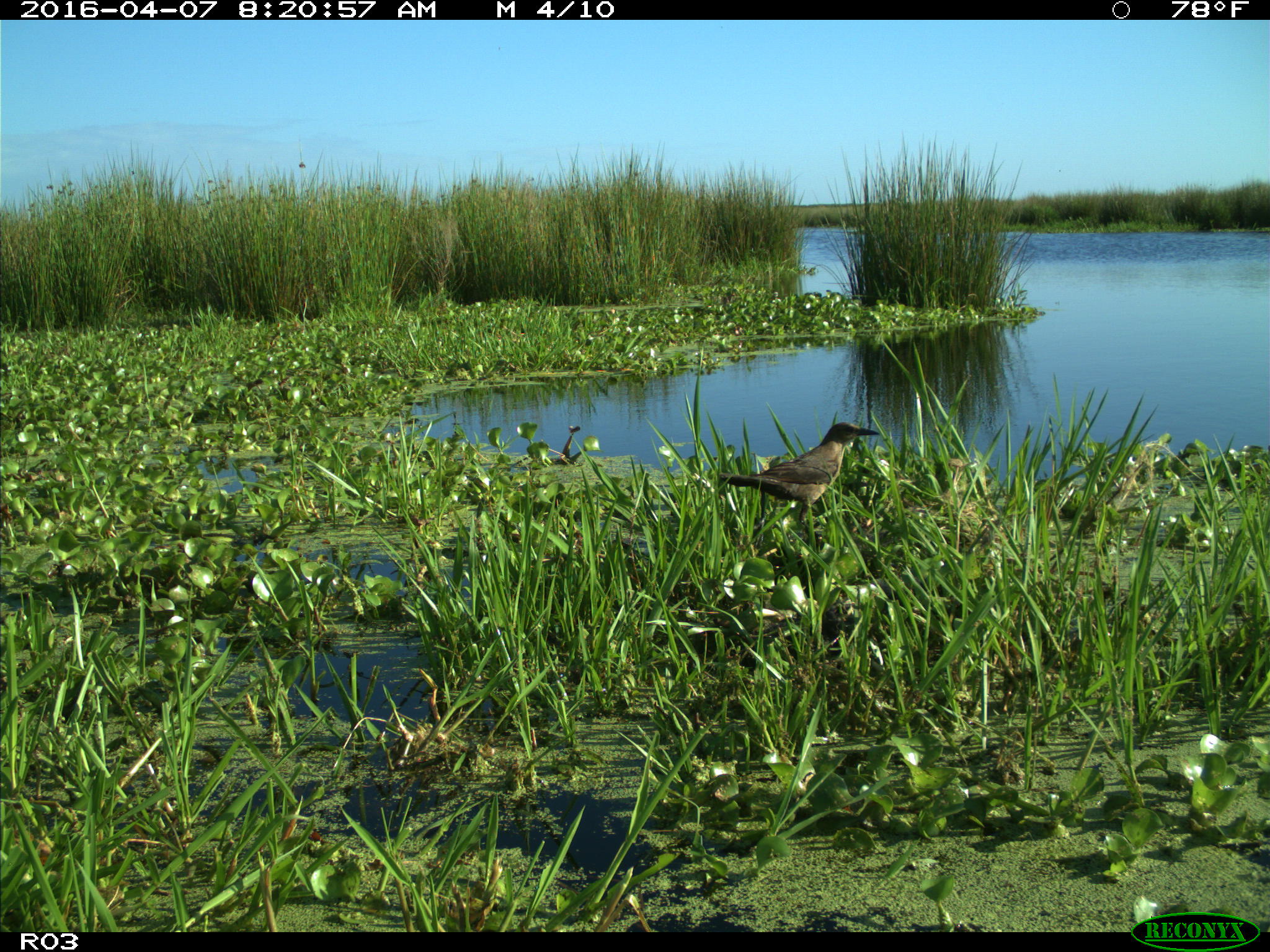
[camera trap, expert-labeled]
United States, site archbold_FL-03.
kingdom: Animalia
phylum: Chordata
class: Mammalia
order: Artiodactyla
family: Bovidae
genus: Bos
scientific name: Bos taurus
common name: domestic cow